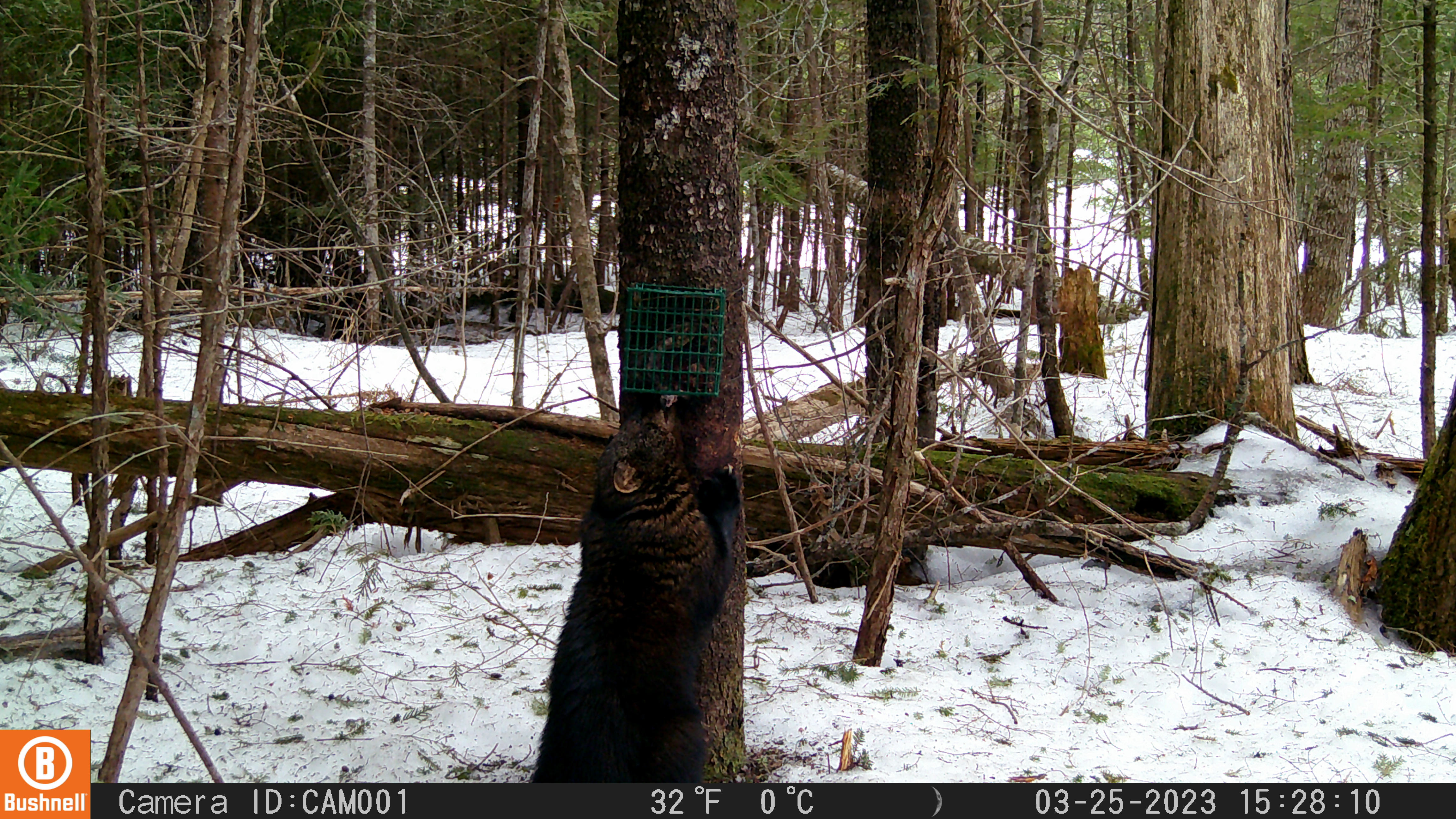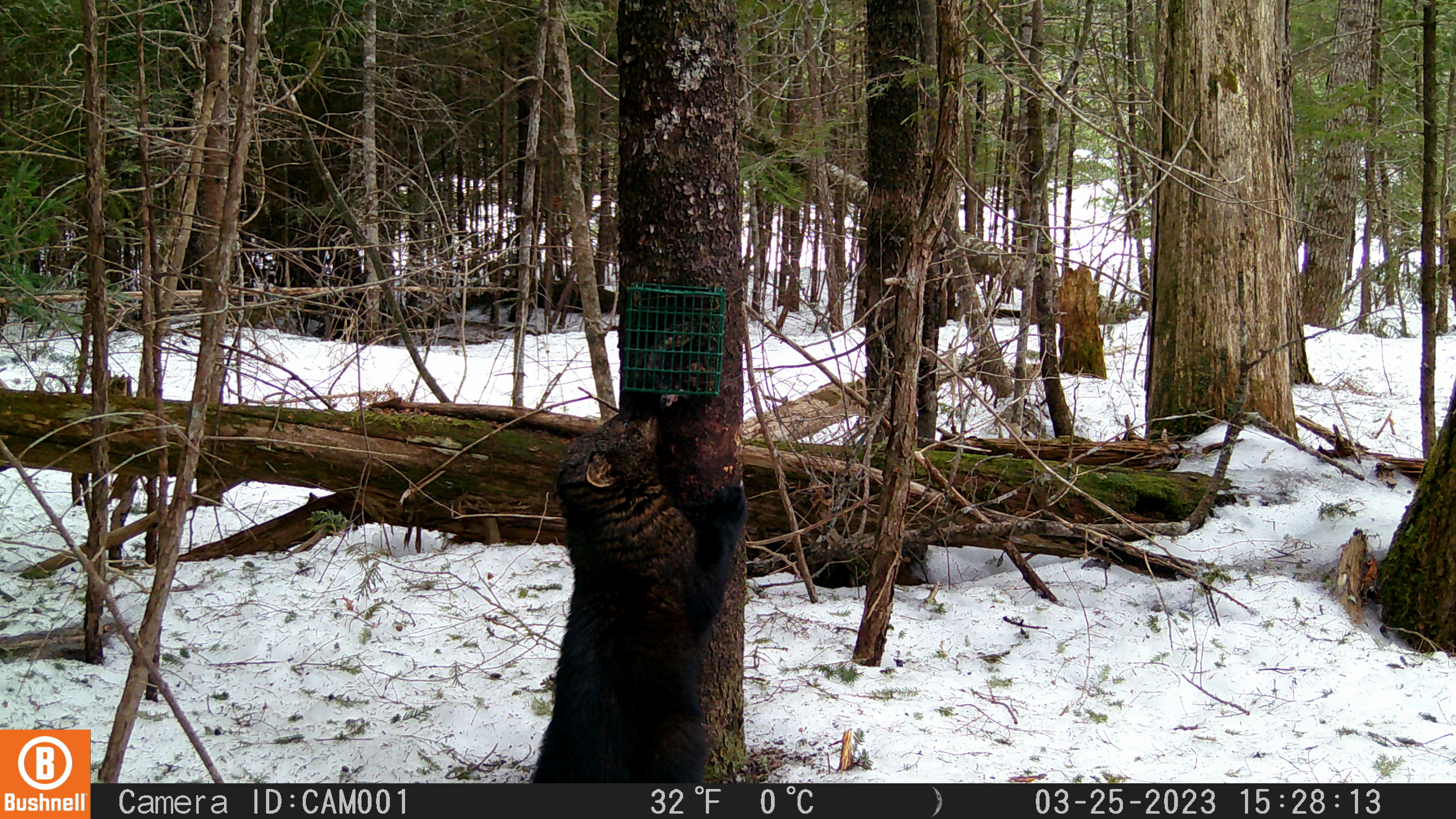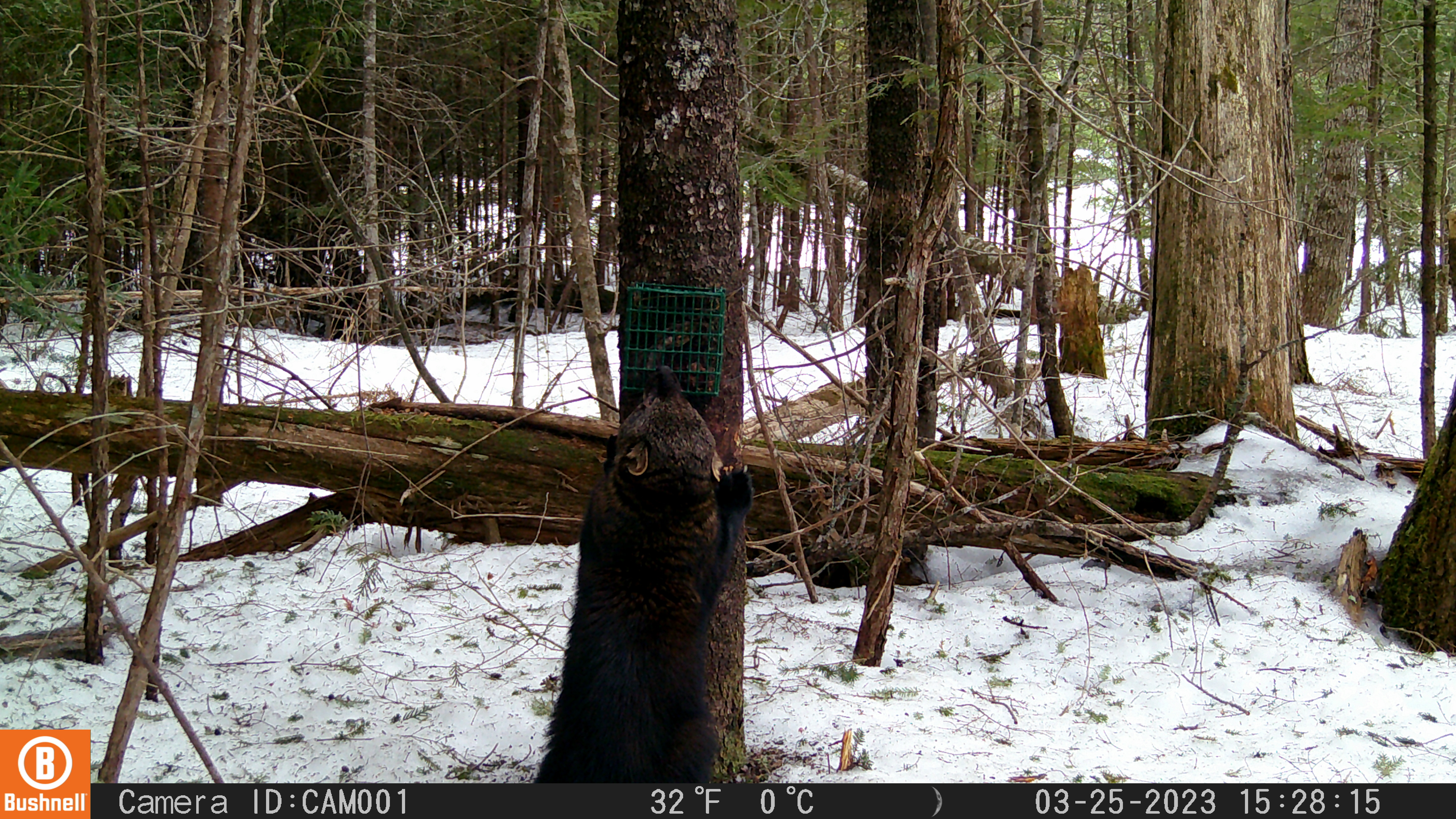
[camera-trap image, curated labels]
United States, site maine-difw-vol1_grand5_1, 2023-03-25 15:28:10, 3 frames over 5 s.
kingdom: Animalia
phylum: Chordata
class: Mammalia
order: Carnivora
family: Mustelidae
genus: Pekania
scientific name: Pekania pennanti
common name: fisher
Fisher (Pekania pennanti).